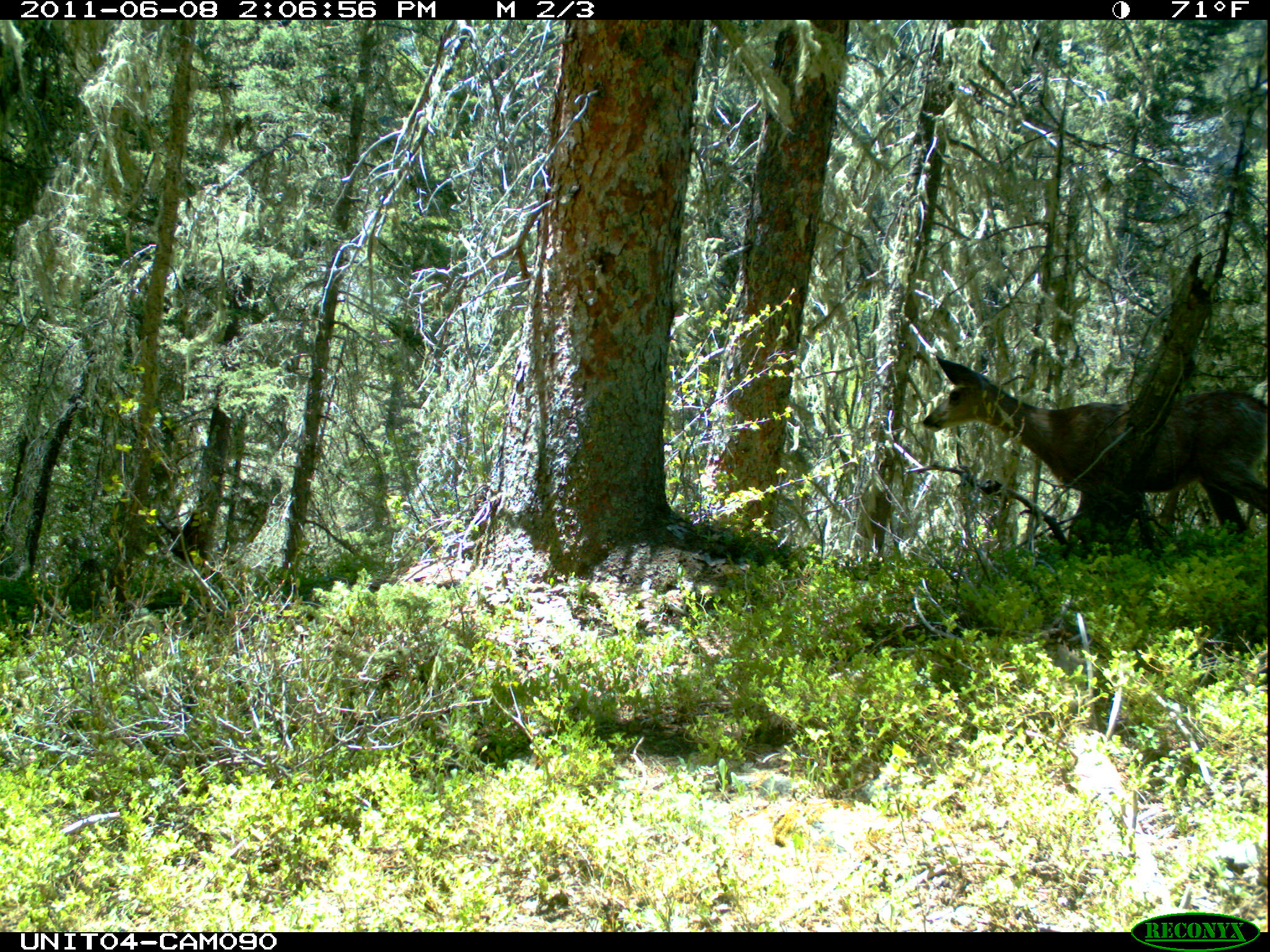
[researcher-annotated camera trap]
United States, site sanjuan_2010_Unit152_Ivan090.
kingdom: Animalia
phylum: Chordata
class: Mammalia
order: Artiodactyla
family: Cervidae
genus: Odocoileus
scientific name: Odocoileus hemionus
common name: mule deer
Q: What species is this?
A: Odocoileus hemionus (mule deer).